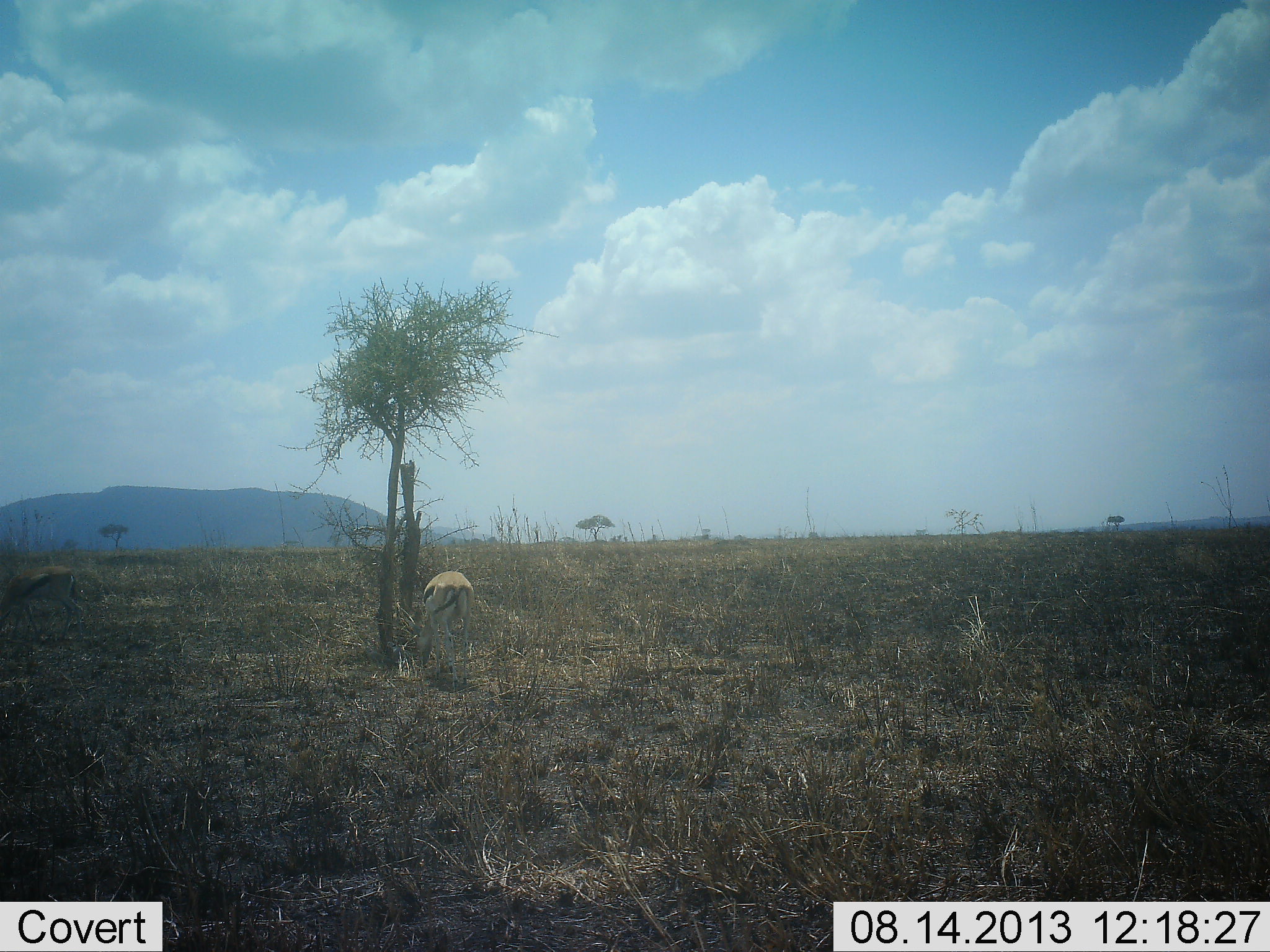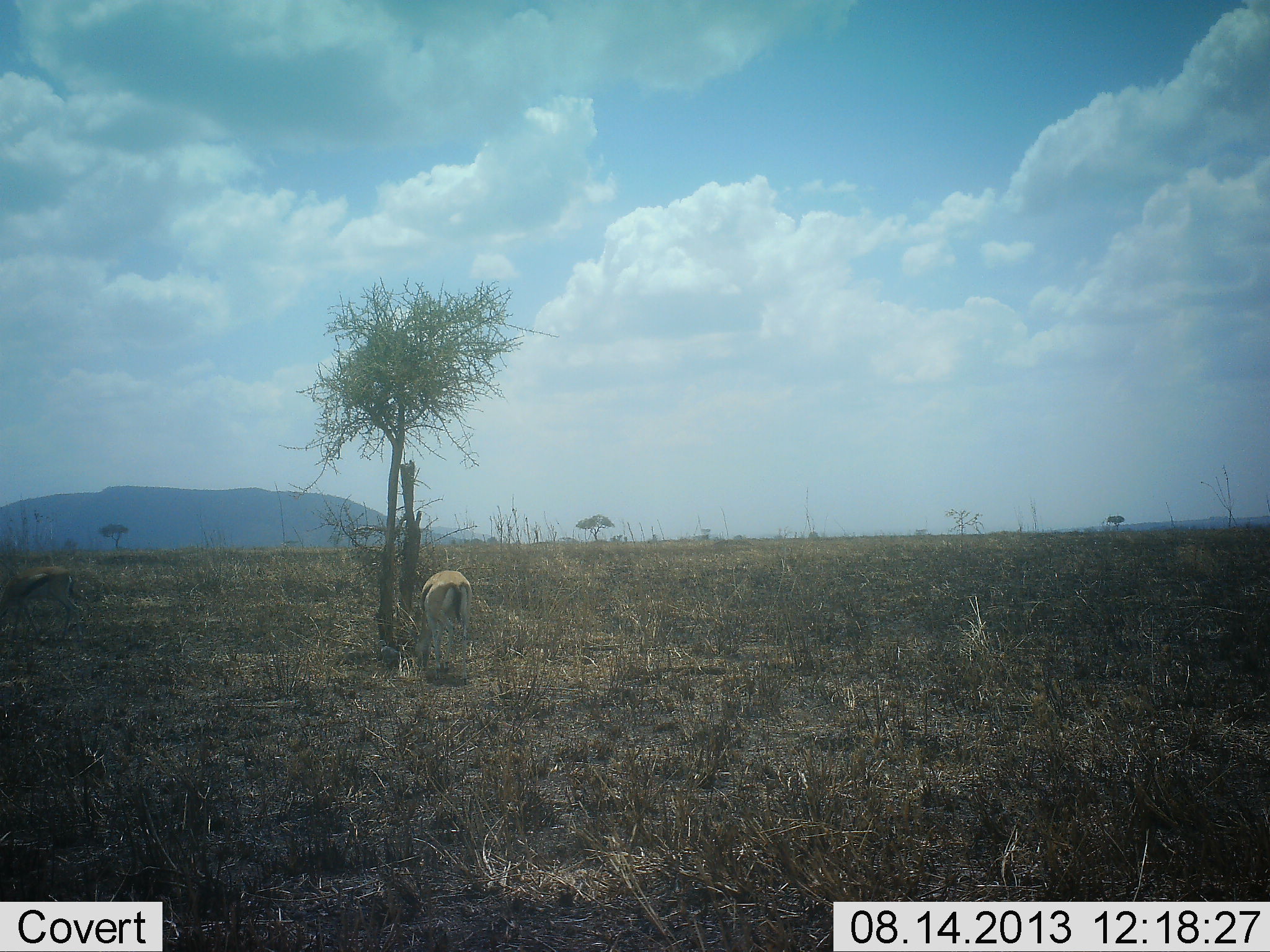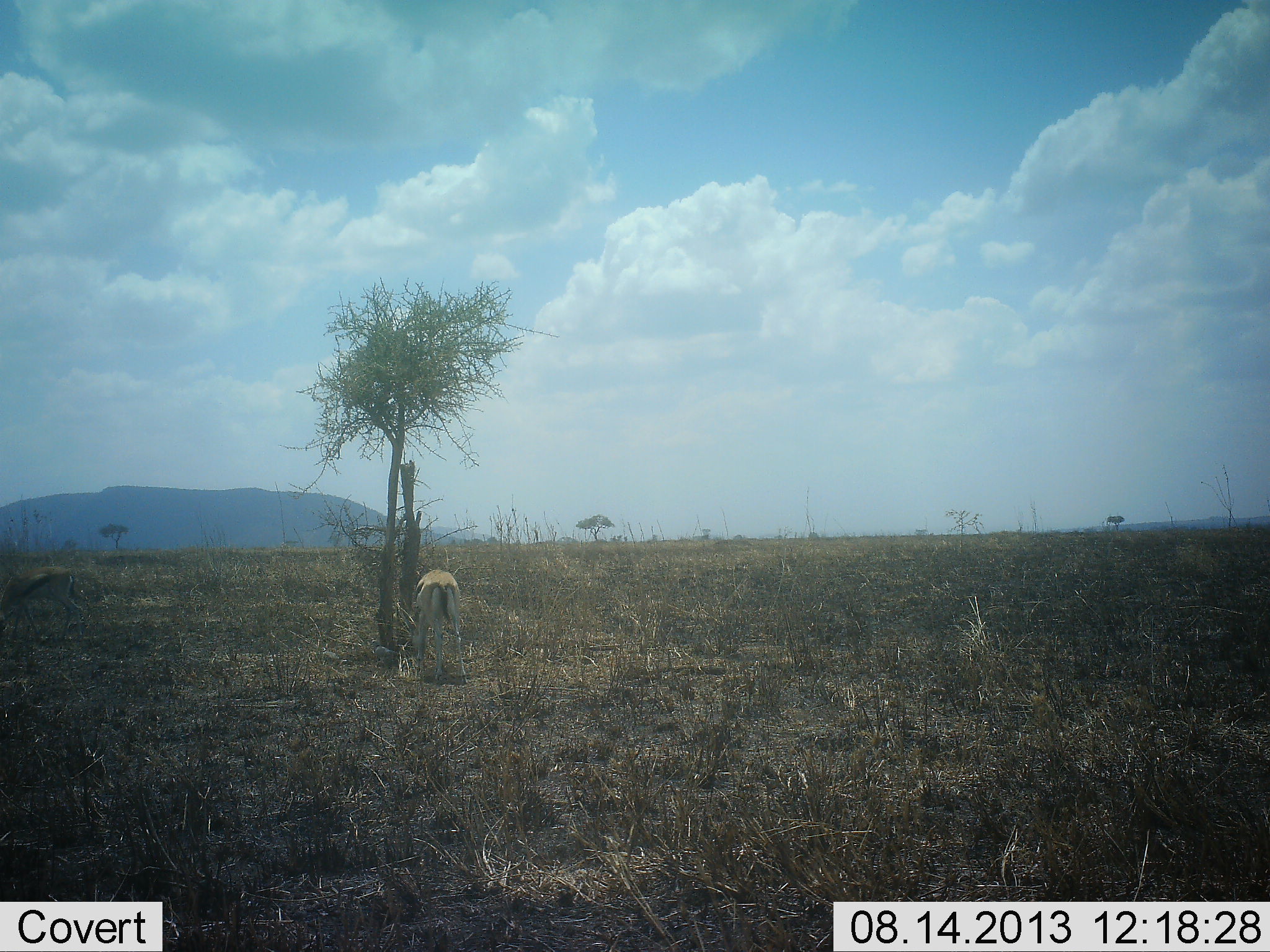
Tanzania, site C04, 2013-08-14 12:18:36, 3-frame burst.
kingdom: Animalia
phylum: Chordata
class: Mammalia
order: Artiodactyla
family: Bovidae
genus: Eudorcas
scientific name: Eudorcas thomsonii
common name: thomson's gazelle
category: gazellethomsons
Gazellethomsons (thomson's gazelle) (Eudorcas thomsonii), count 1. Behavior (volunteer vote fractions): standing 28%, resting 0%, moving 8%, interacting 0%. Young present (vote fraction): 0%. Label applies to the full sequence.